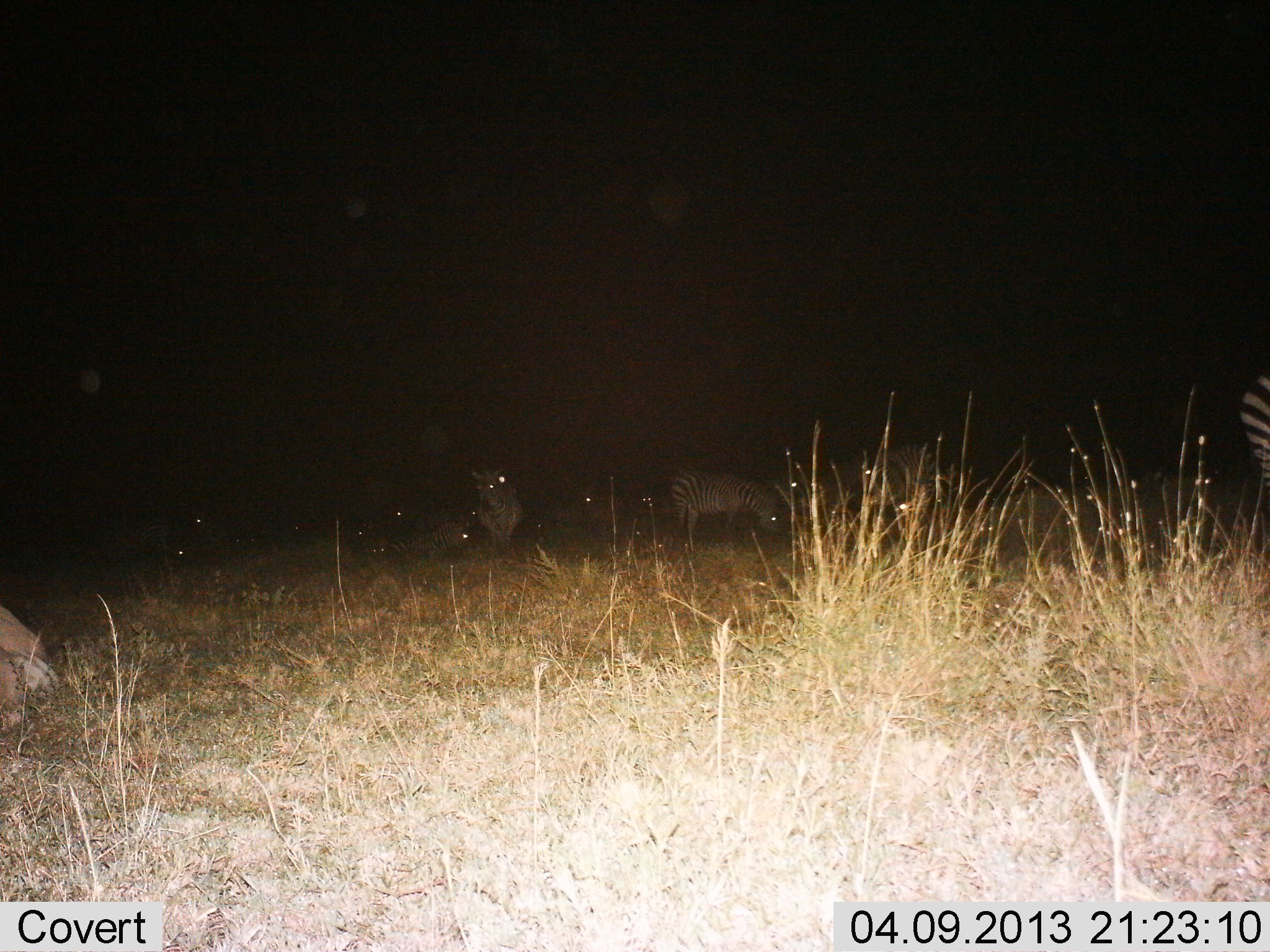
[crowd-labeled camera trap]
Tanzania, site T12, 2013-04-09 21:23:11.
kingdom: Animalia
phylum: Chordata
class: Mammalia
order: Perissodactyla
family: Equidae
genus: Equus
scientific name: Equus quagga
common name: plains zebra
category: zebra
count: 5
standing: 82%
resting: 35%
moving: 6%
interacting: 0%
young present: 0%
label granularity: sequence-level